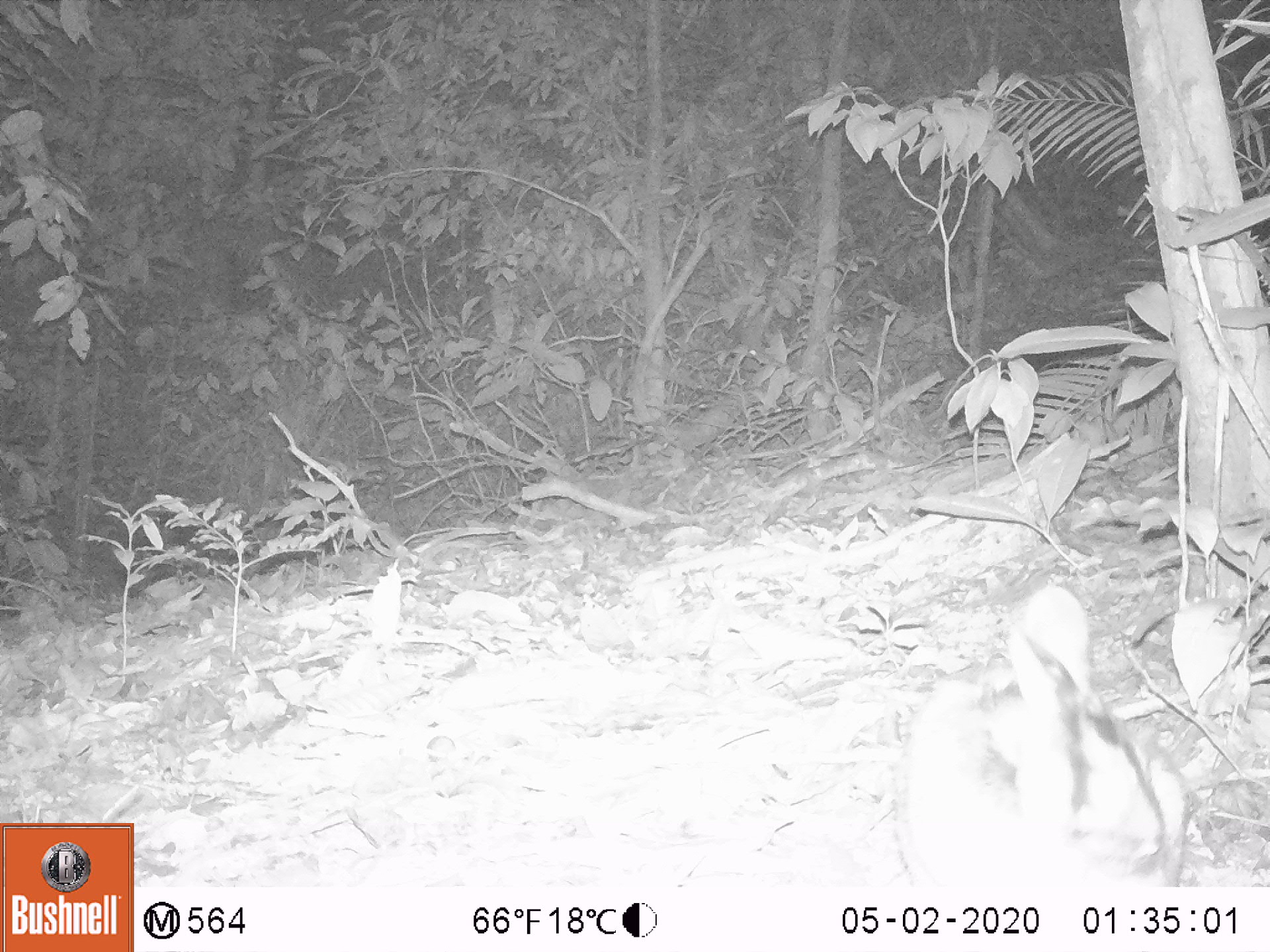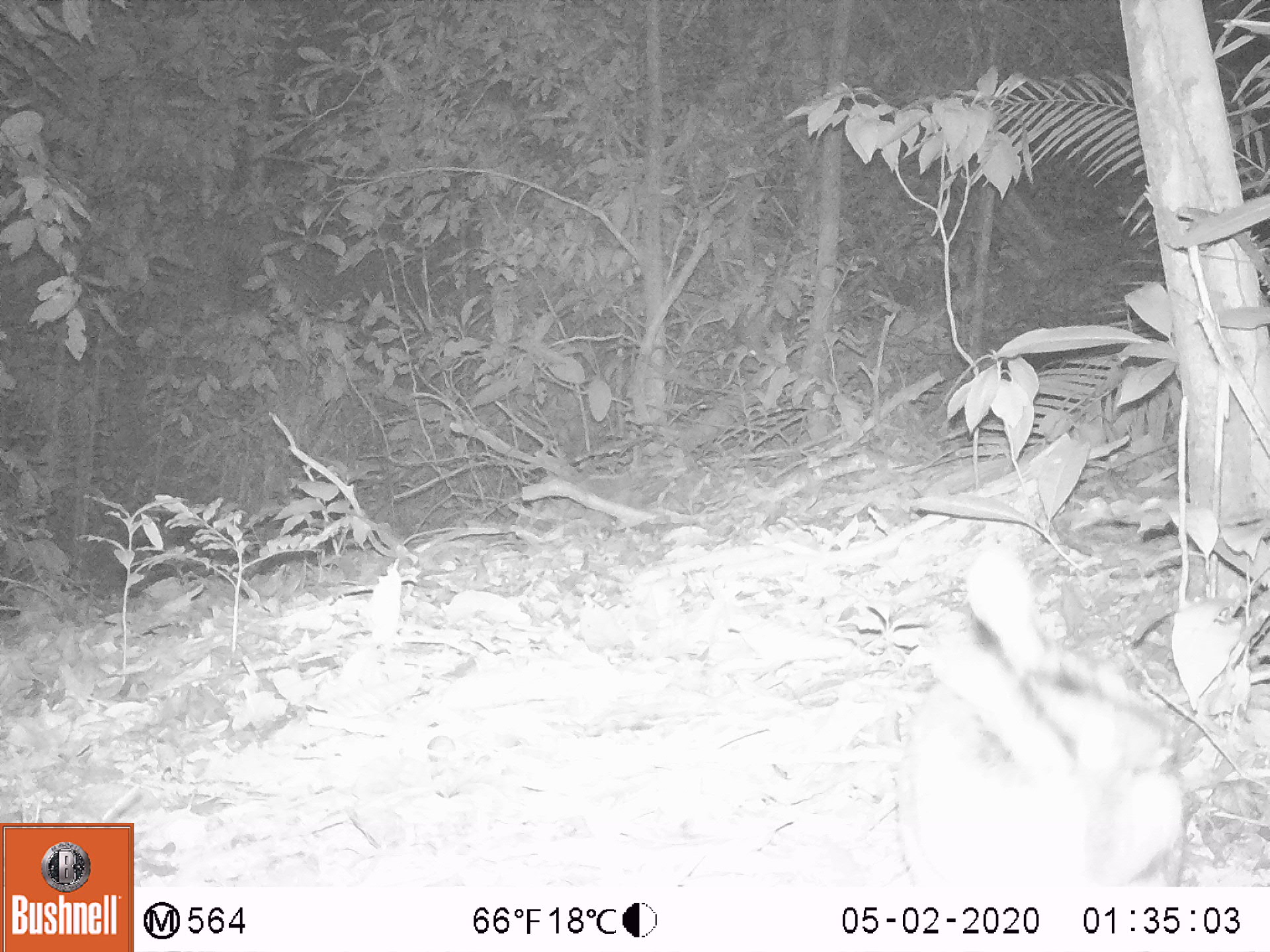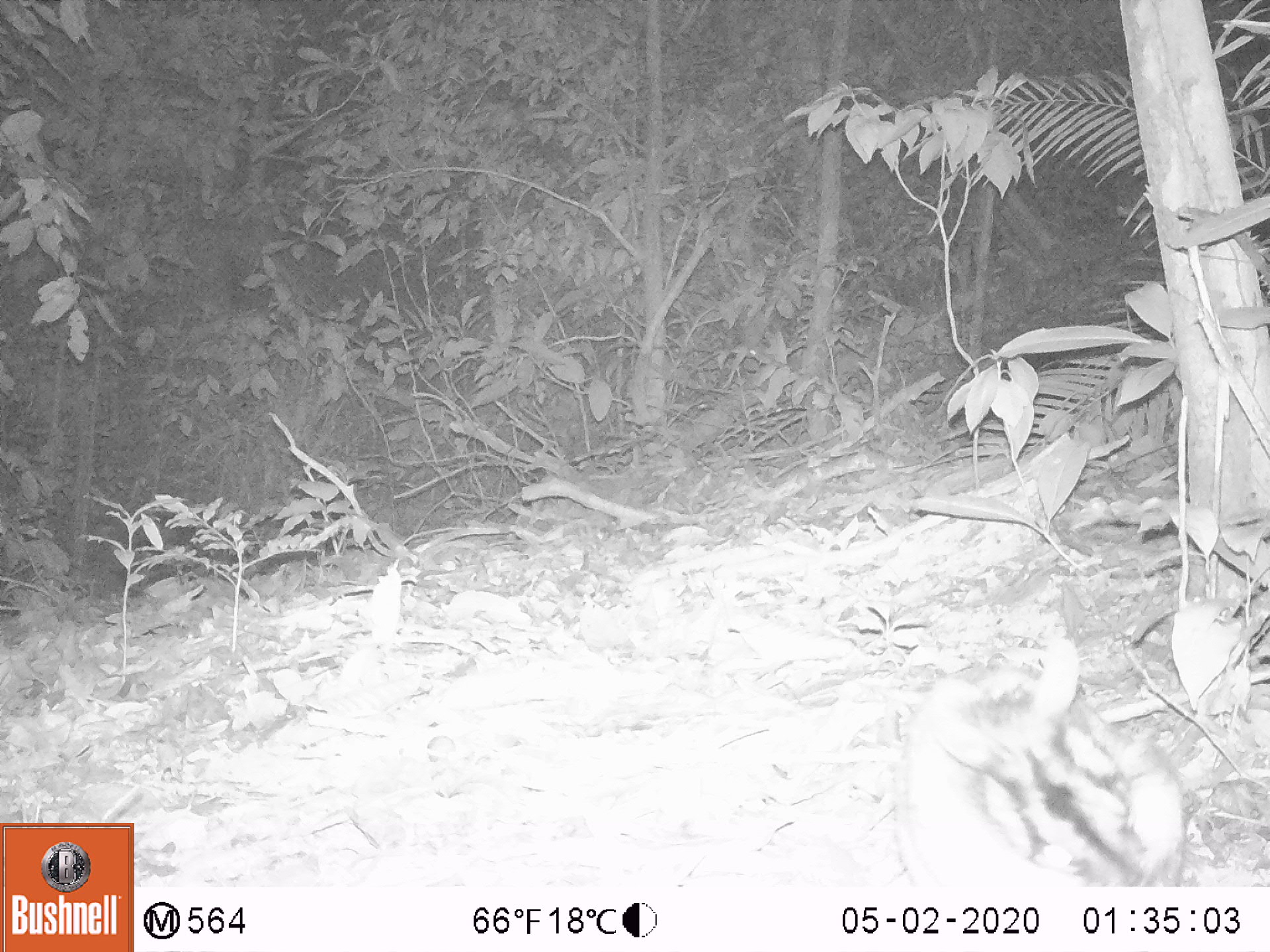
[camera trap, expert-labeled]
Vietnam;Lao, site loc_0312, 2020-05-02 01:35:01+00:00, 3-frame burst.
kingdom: Animalia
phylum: Chordata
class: Mammalia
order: Lagomorpha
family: Leporidae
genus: Nesolagus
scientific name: Nesolagus timminsi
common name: annamite striped rabbit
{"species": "annamite striped rabbit (Nesolagus timminsi)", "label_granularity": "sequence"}